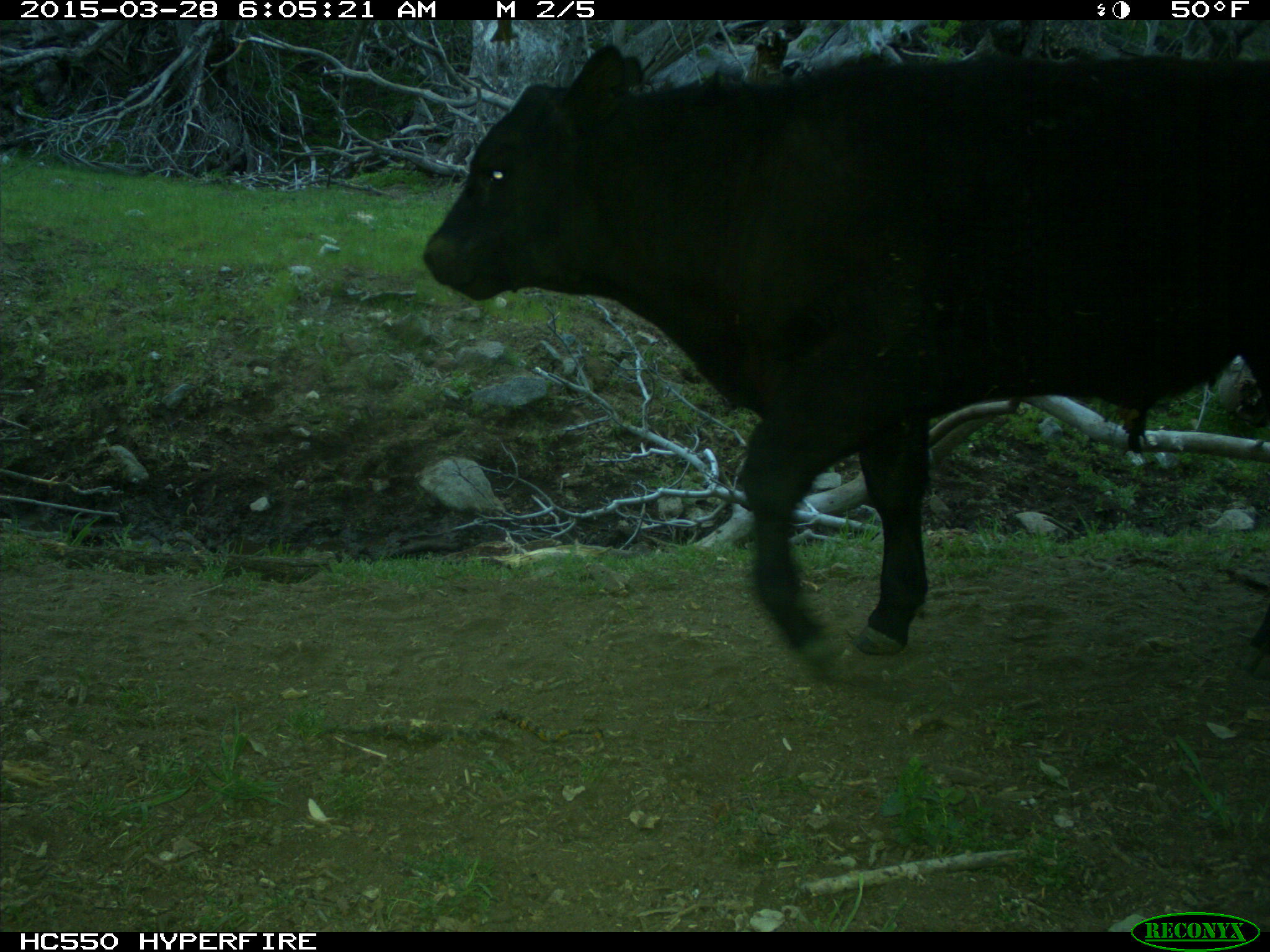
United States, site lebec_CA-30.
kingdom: Animalia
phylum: Chordata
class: Mammalia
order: Artiodactyla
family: Bovidae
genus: Bos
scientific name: Bos taurus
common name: domestic cow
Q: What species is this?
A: Bos taurus (domestic cow).